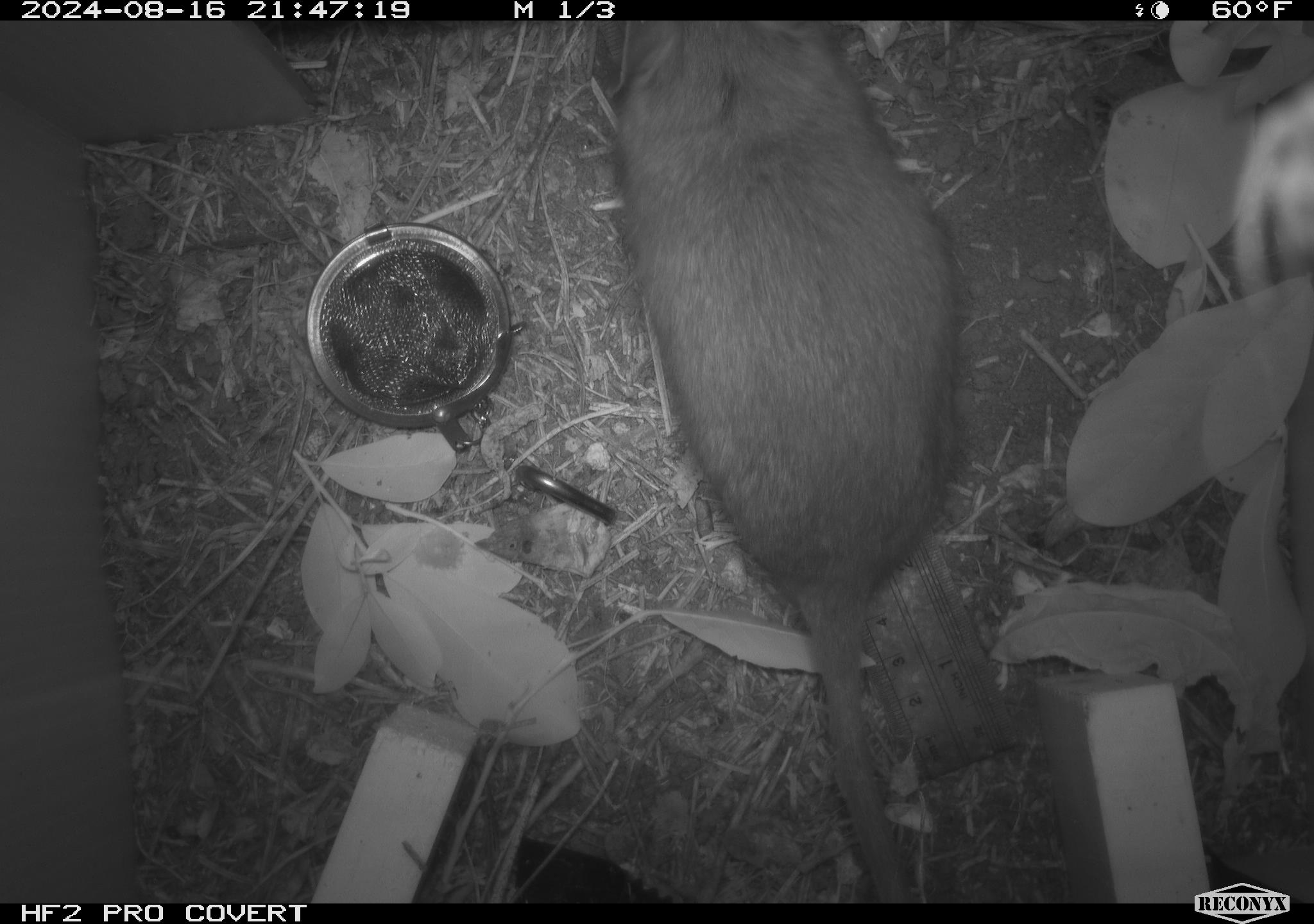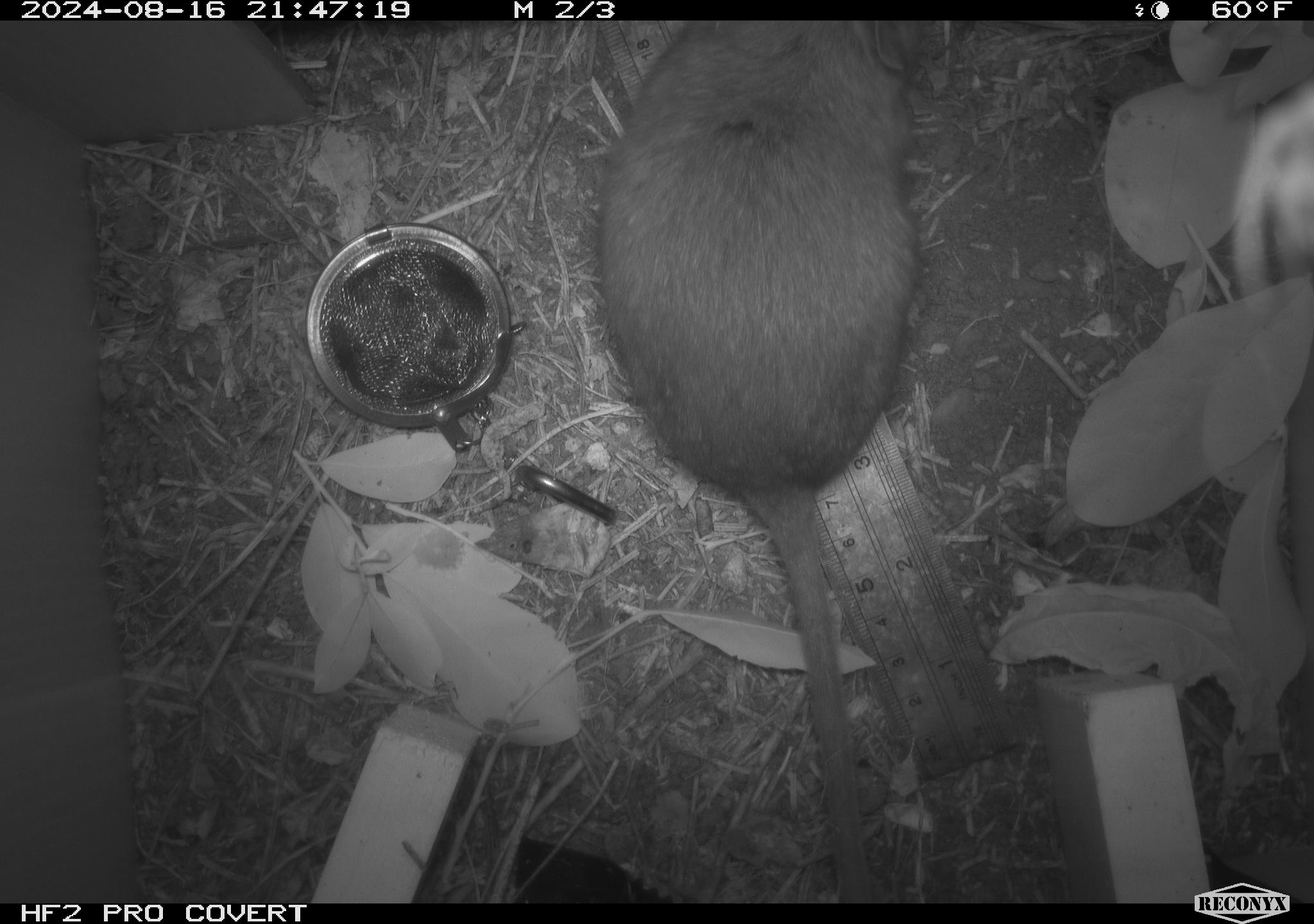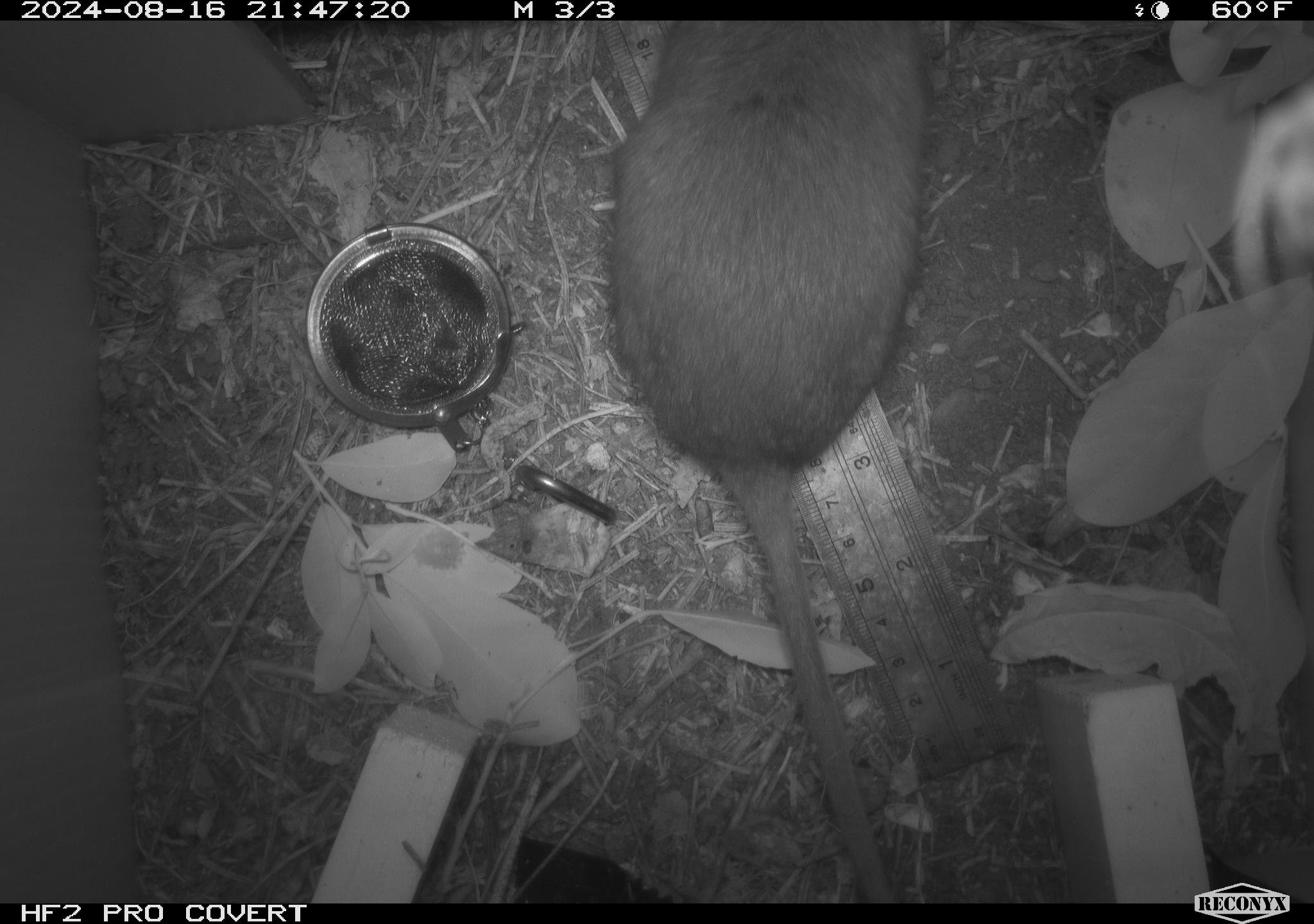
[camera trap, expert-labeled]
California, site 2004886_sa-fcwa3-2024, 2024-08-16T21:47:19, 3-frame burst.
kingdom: Animalia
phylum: Chordata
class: Mammalia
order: Rodentia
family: Cricetidae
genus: Neotoma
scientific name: Neotoma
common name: pack rat or woodrat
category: neotoma species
Neotoma species (pack rat or woodrat) (Neotoma).